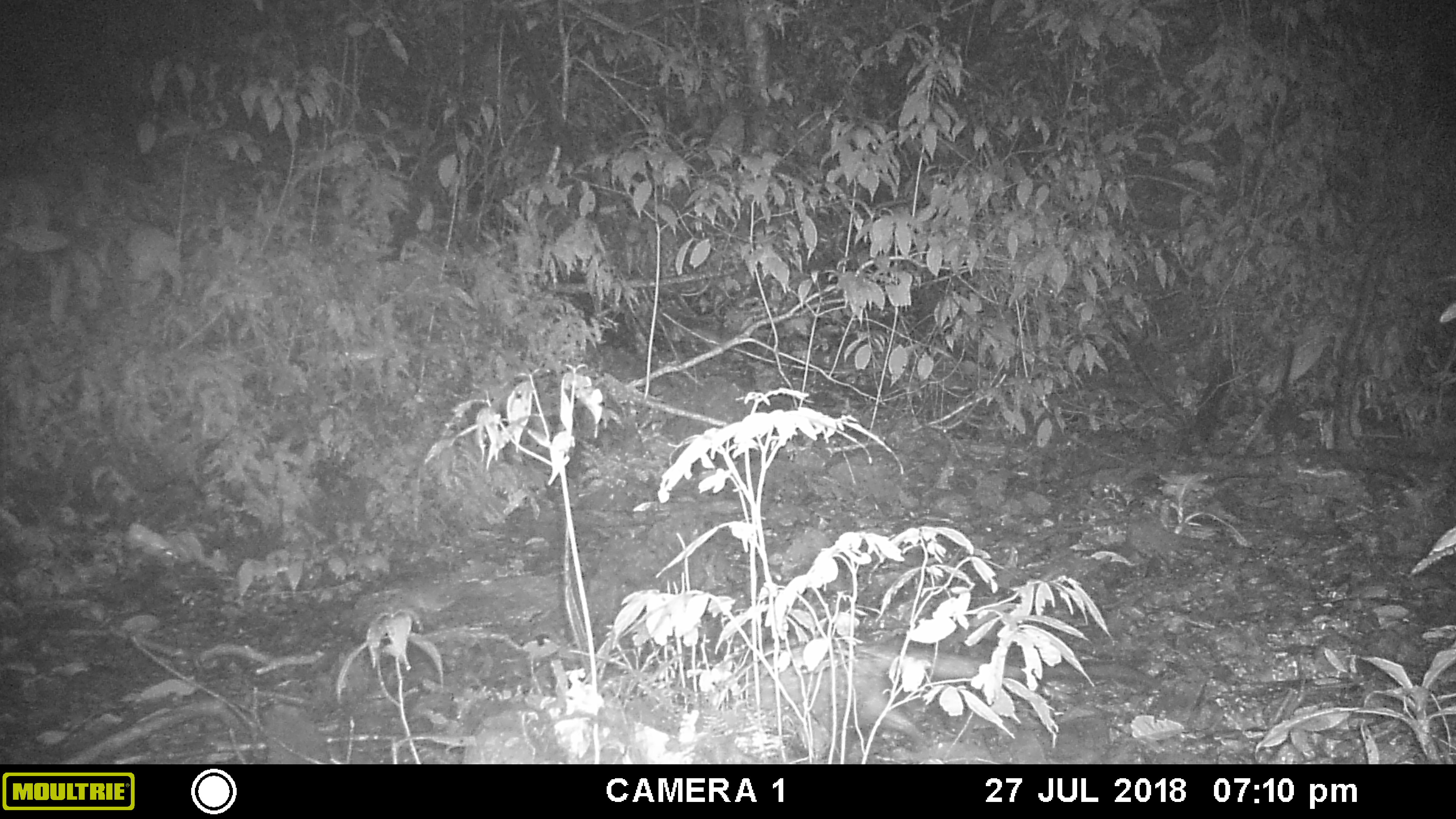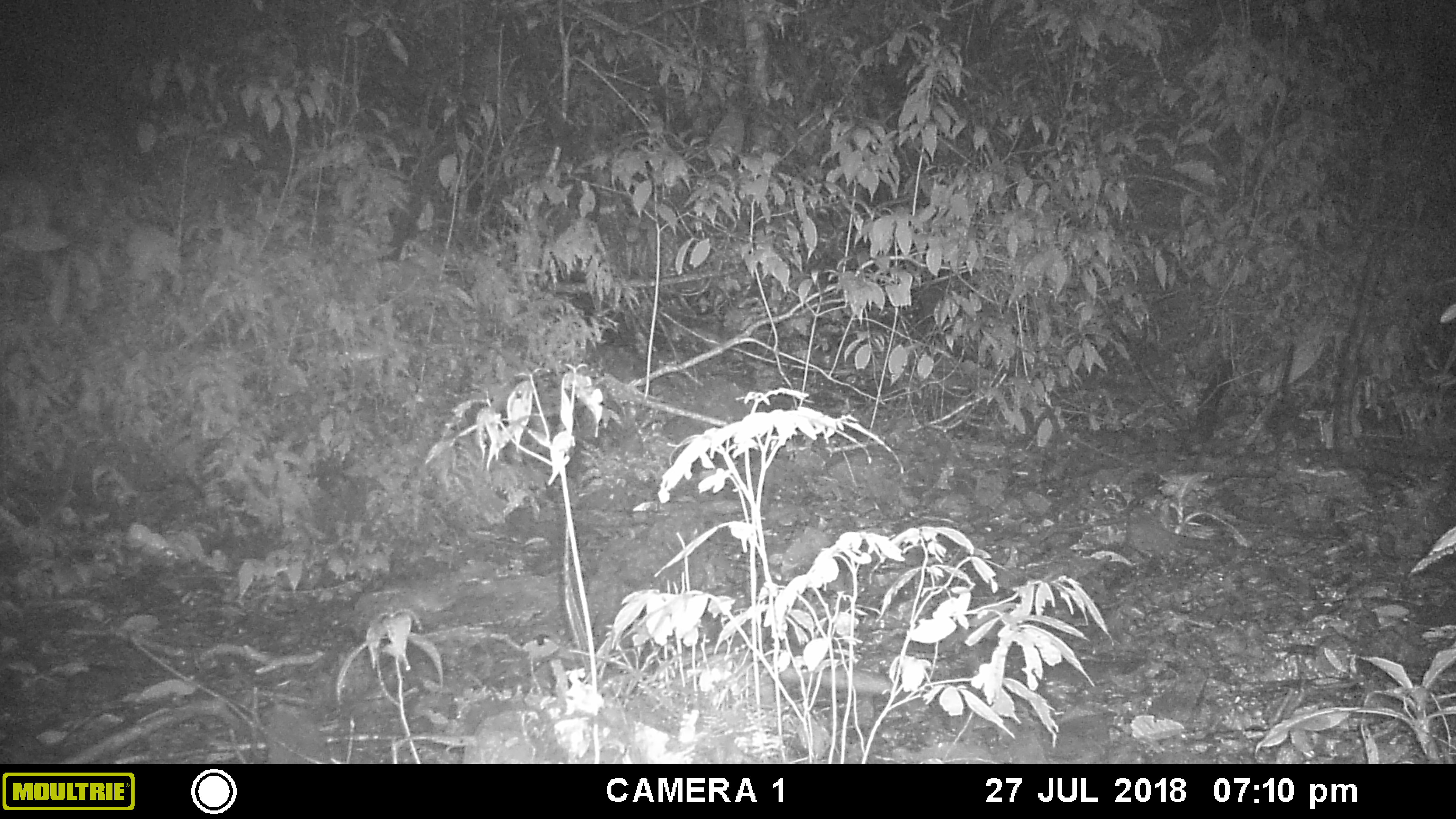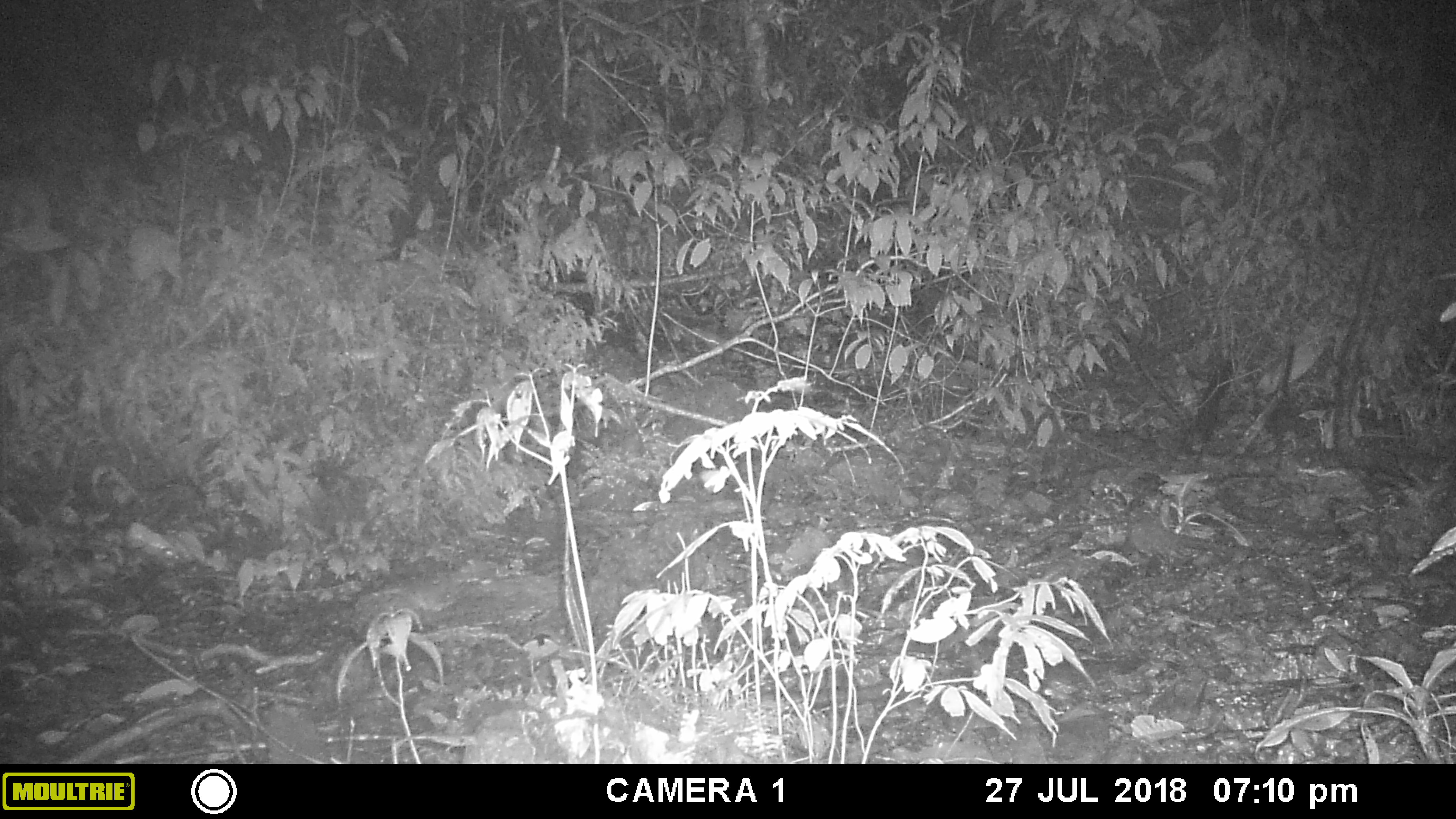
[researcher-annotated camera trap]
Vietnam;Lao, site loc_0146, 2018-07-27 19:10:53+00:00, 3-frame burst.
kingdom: Animalia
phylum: Chordata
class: Mammalia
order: Carnivora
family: Viverridae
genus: Paradoxurus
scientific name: Paradoxurus hermaphroditus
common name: common palm civet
Common palm civet (Paradoxurus hermaphroditus). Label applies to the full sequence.